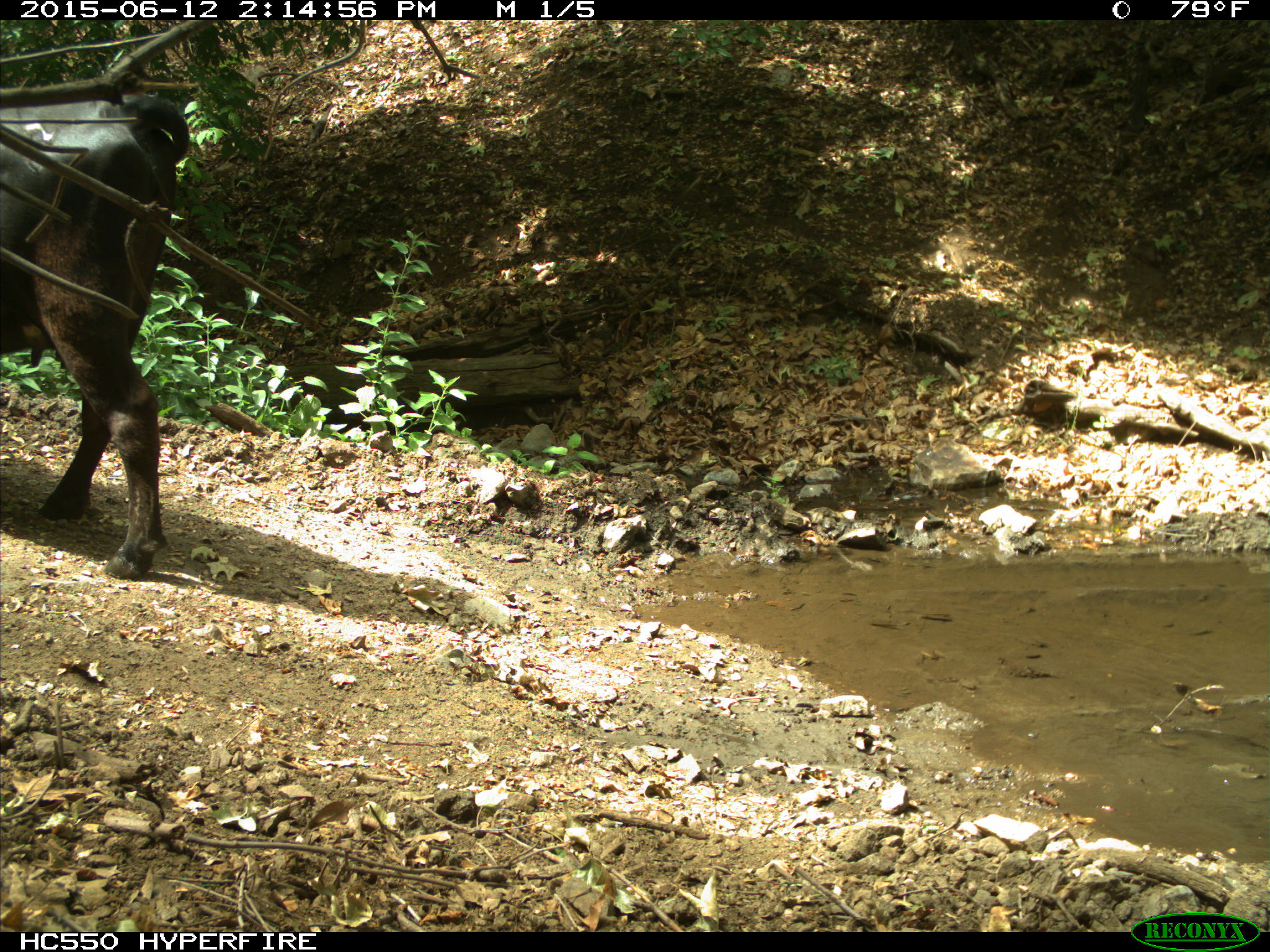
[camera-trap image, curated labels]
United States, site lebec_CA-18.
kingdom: Animalia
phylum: Chordata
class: Mammalia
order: Artiodactyla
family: Bovidae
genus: Bos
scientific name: Bos taurus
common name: domestic cow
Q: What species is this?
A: Bos taurus (domestic cow).